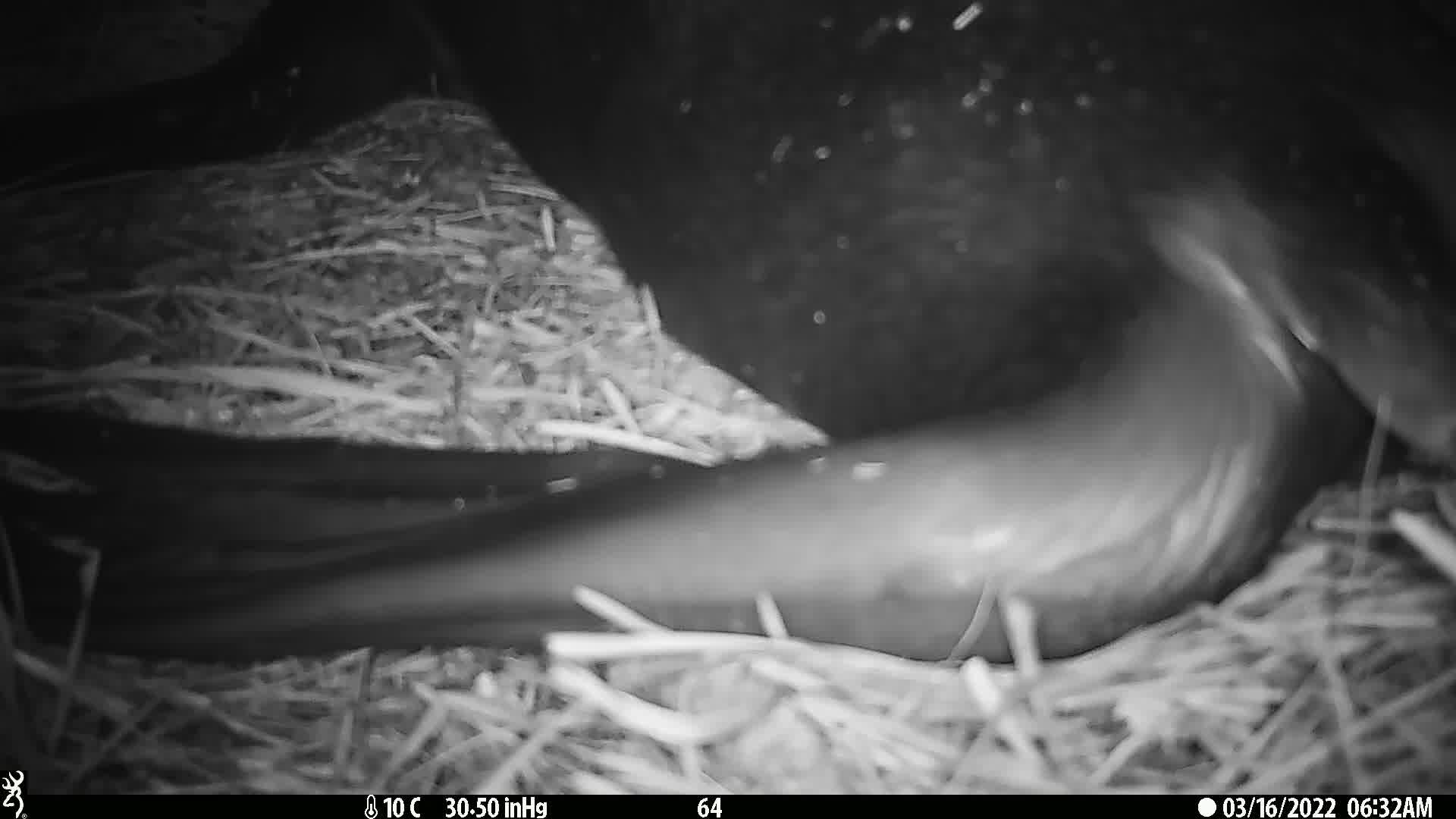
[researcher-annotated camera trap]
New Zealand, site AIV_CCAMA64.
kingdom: Animalia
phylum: Chordata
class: Mammalia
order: Carnivora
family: Otariidae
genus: Phocarctos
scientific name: Phocarctos hookeri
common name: new zealand sea lion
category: sealion